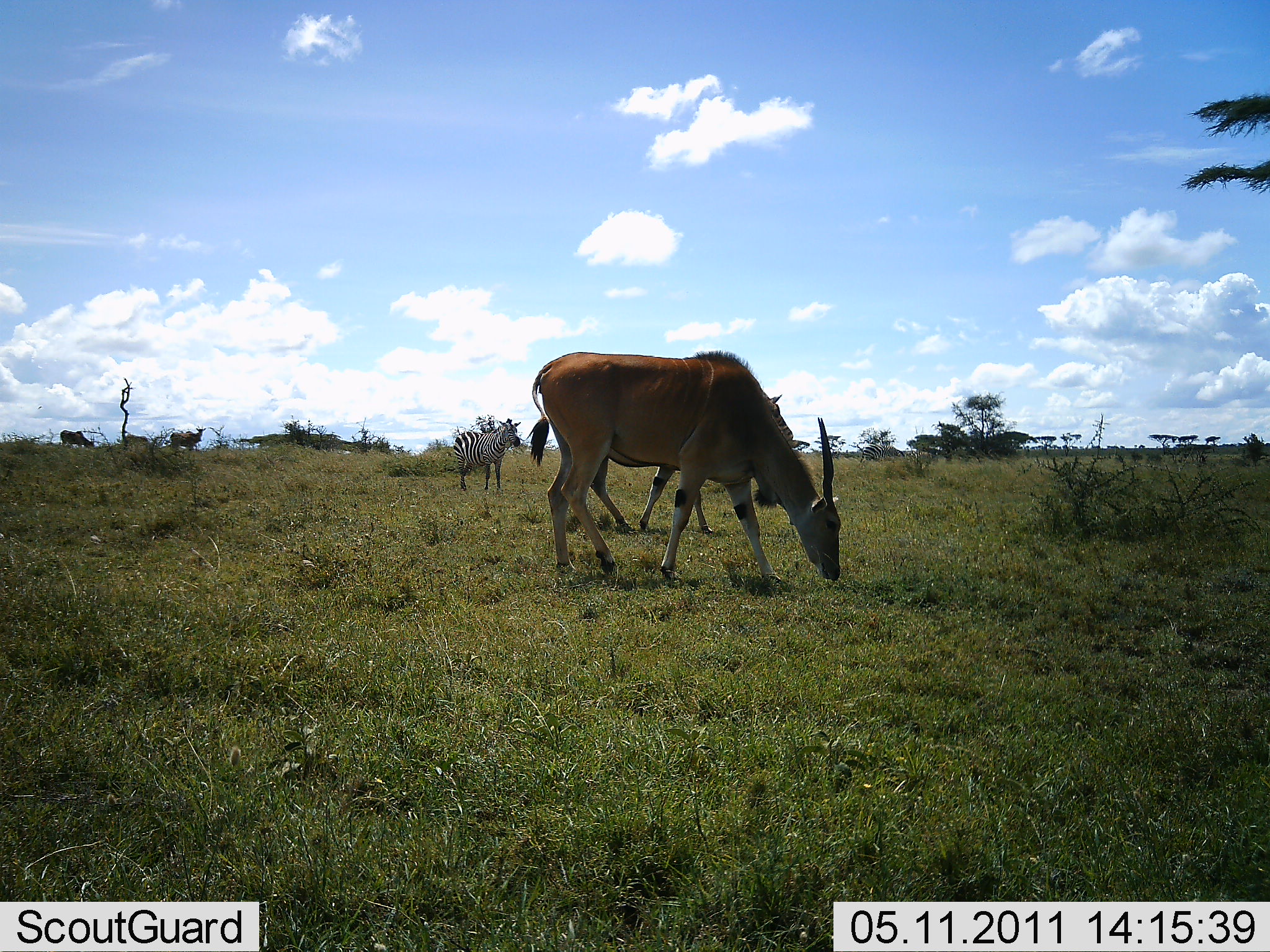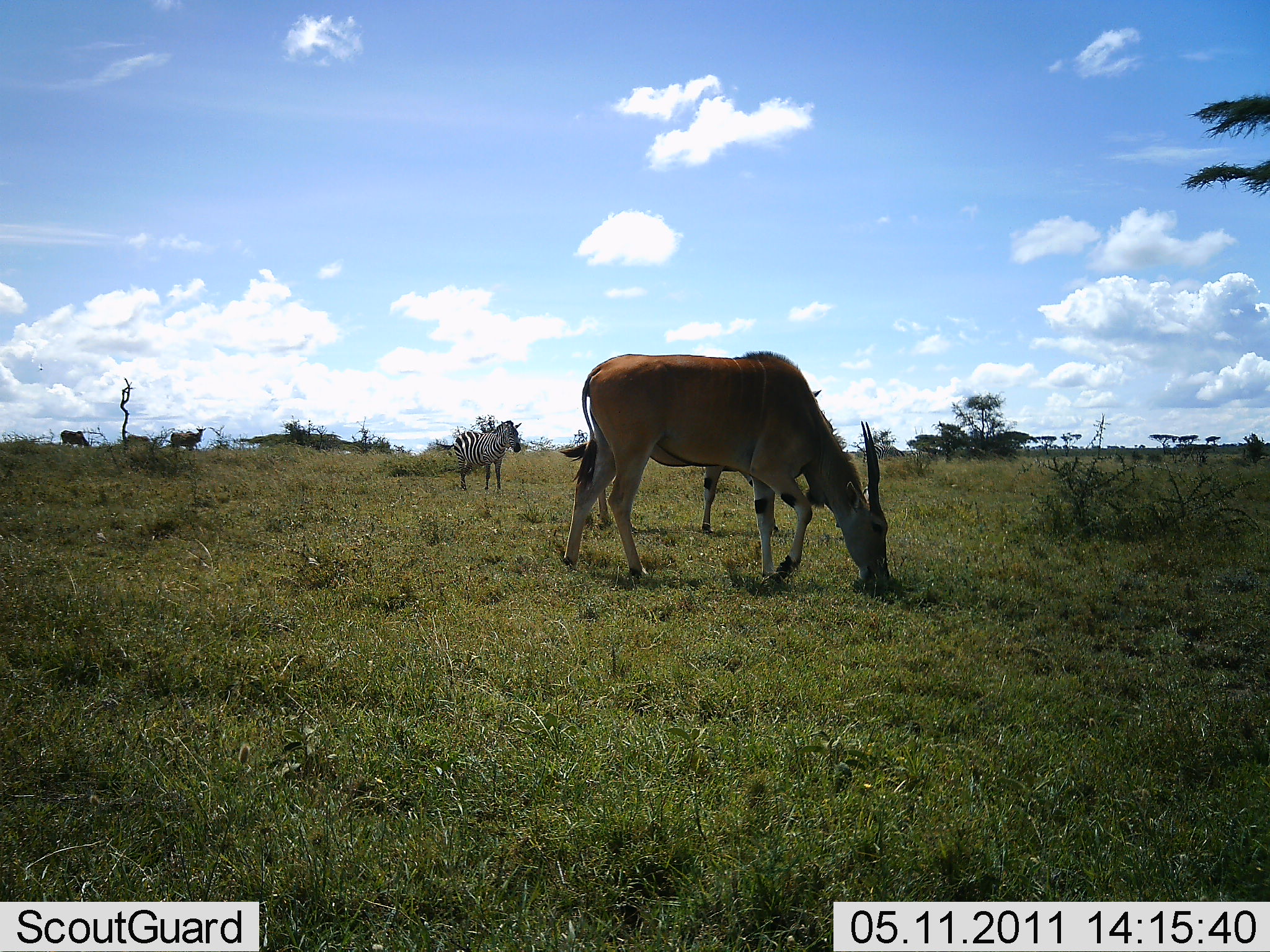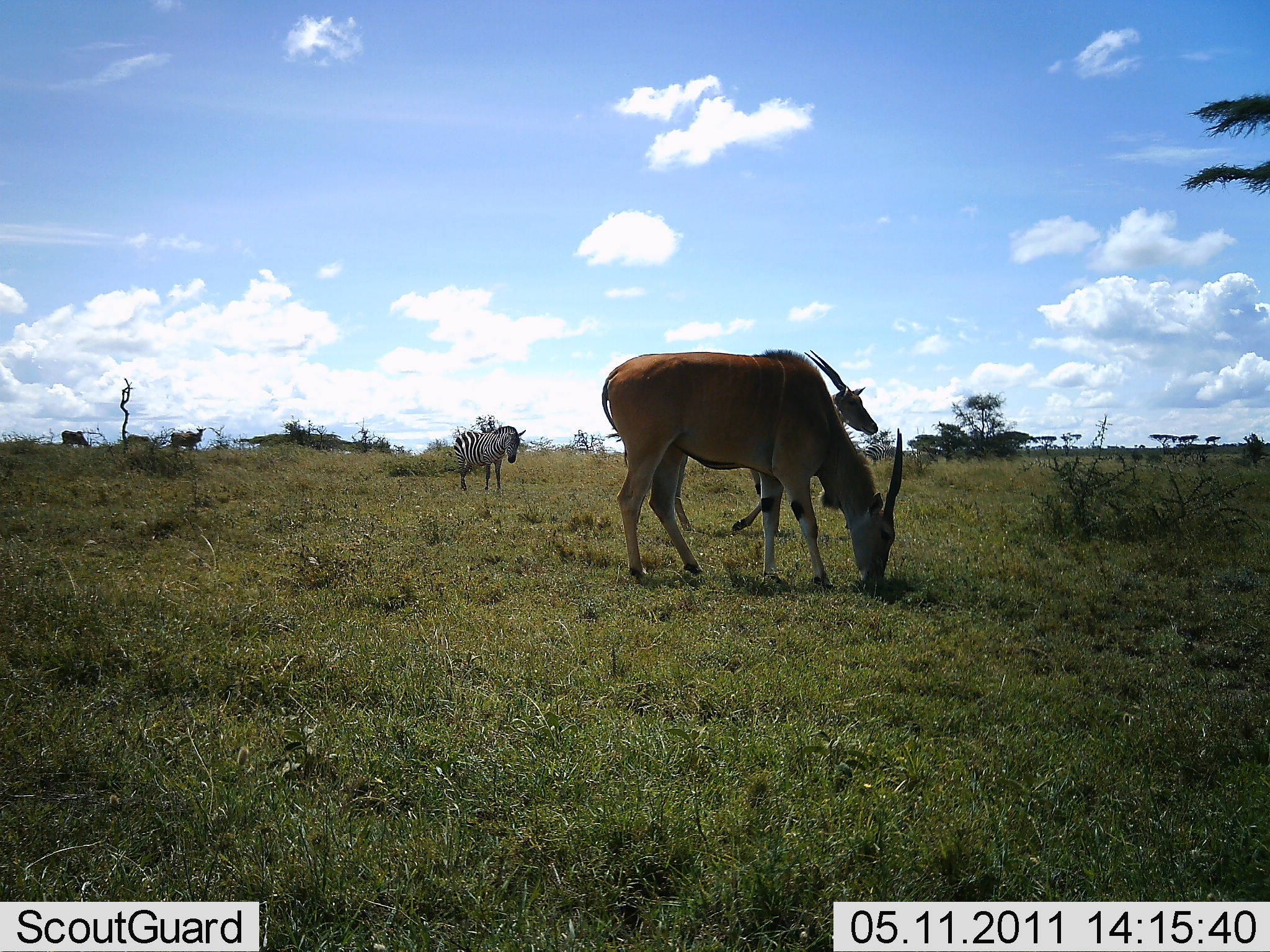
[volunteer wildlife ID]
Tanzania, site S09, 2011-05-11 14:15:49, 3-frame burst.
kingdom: Animalia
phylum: Chordata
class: Mammalia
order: Artiodactyla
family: Bovidae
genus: Tragelaphus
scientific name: Tragelaphus oryx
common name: eland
Eland (Tragelaphus oryx), count 3. Behavior (volunteer vote fractions): standing 60%, resting 0%, moving 20%, interacting 0%. Young present (vote fraction): 0%. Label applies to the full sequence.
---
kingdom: Animalia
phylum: Chordata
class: Mammalia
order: Perissodactyla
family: Equidae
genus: Equus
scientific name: Equus quagga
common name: plains zebra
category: zebra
Zebra (plains zebra) (Equus quagga), count 1. Behavior (volunteer vote fractions): standing 100%, resting 0%, moving 0%, interacting 0%. Young present (vote fraction): 0%. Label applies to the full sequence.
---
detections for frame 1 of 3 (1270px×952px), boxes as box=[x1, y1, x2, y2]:
animal: box=[524, 348, 845, 596]; box=[538, 377, 811, 542]; box=[449, 417, 523, 491]; box=[168, 427, 207, 455]; box=[858, 445, 907, 465]; box=[59, 428, 96, 452]; box=[119, 433, 152, 449]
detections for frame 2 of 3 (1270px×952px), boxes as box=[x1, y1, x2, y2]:
animal: box=[560, 348, 894, 592]; box=[559, 373, 824, 540]; box=[432, 419, 522, 495]; box=[856, 441, 910, 463]; box=[170, 425, 207, 451]; box=[58, 429, 92, 451]; box=[124, 434, 155, 449]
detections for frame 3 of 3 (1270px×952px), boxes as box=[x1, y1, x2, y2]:
animal: box=[601, 351, 906, 601]; box=[594, 344, 881, 541]; box=[453, 426, 526, 493]; box=[168, 425, 206, 452]; box=[59, 429, 92, 450]; box=[124, 433, 153, 451]; box=[863, 444, 887, 462]; box=[884, 443, 907, 461]